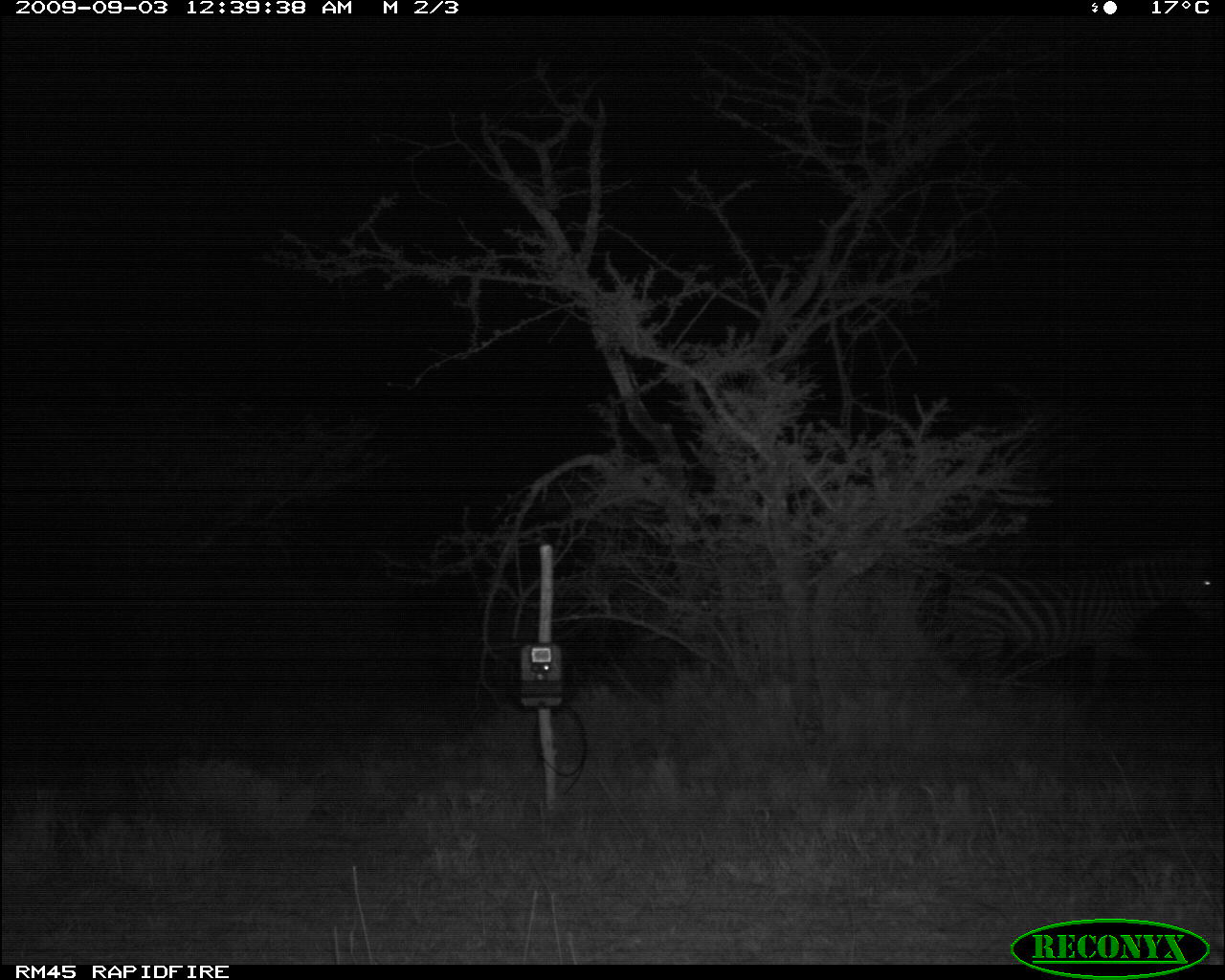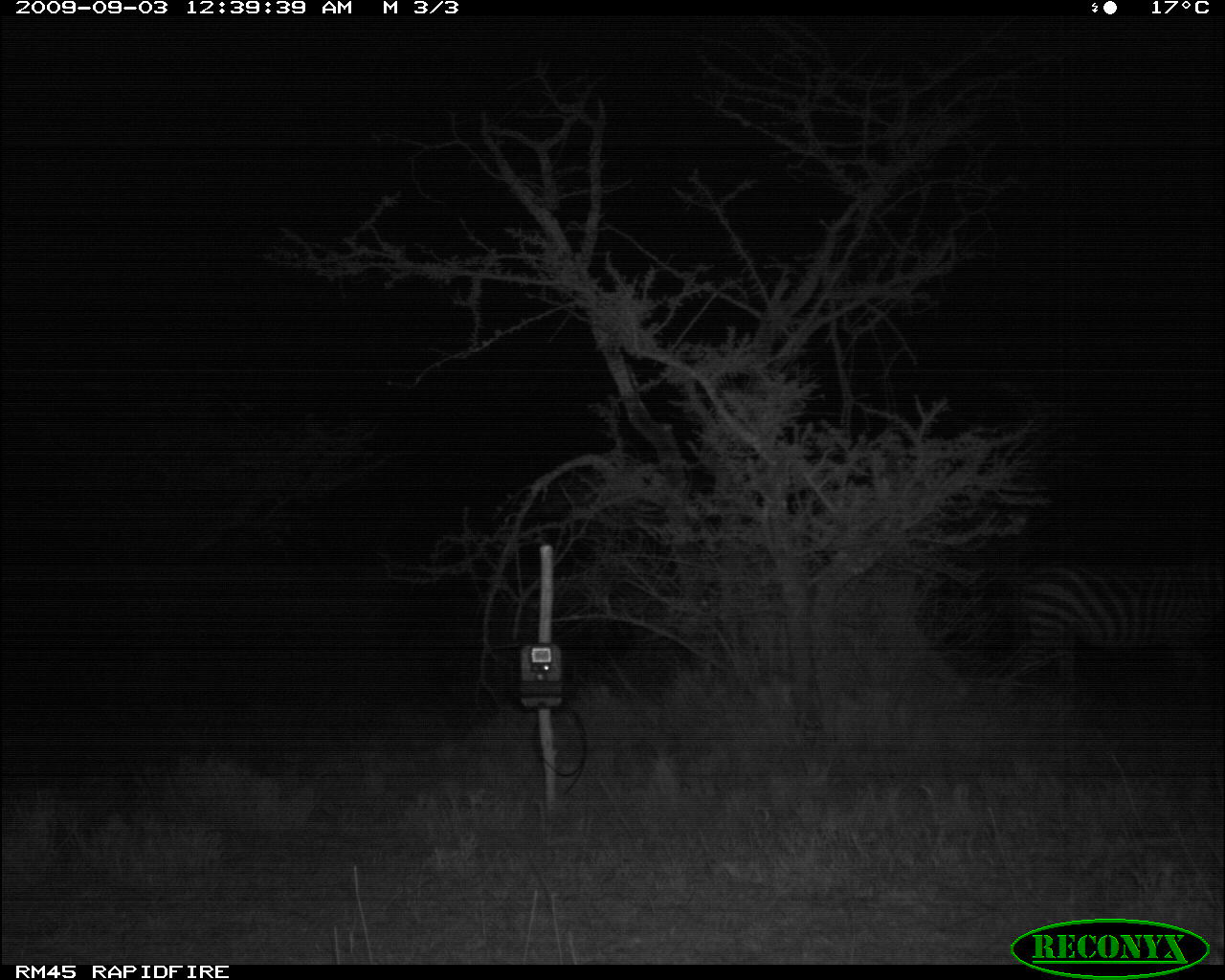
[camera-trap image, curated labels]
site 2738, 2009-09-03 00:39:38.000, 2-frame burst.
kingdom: Animalia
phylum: Chordata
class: Mammalia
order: Perissodactyla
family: Equidae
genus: Equus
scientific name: Equus quagga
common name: plains zebra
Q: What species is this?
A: Equus quagga (plains zebra).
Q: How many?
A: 1.